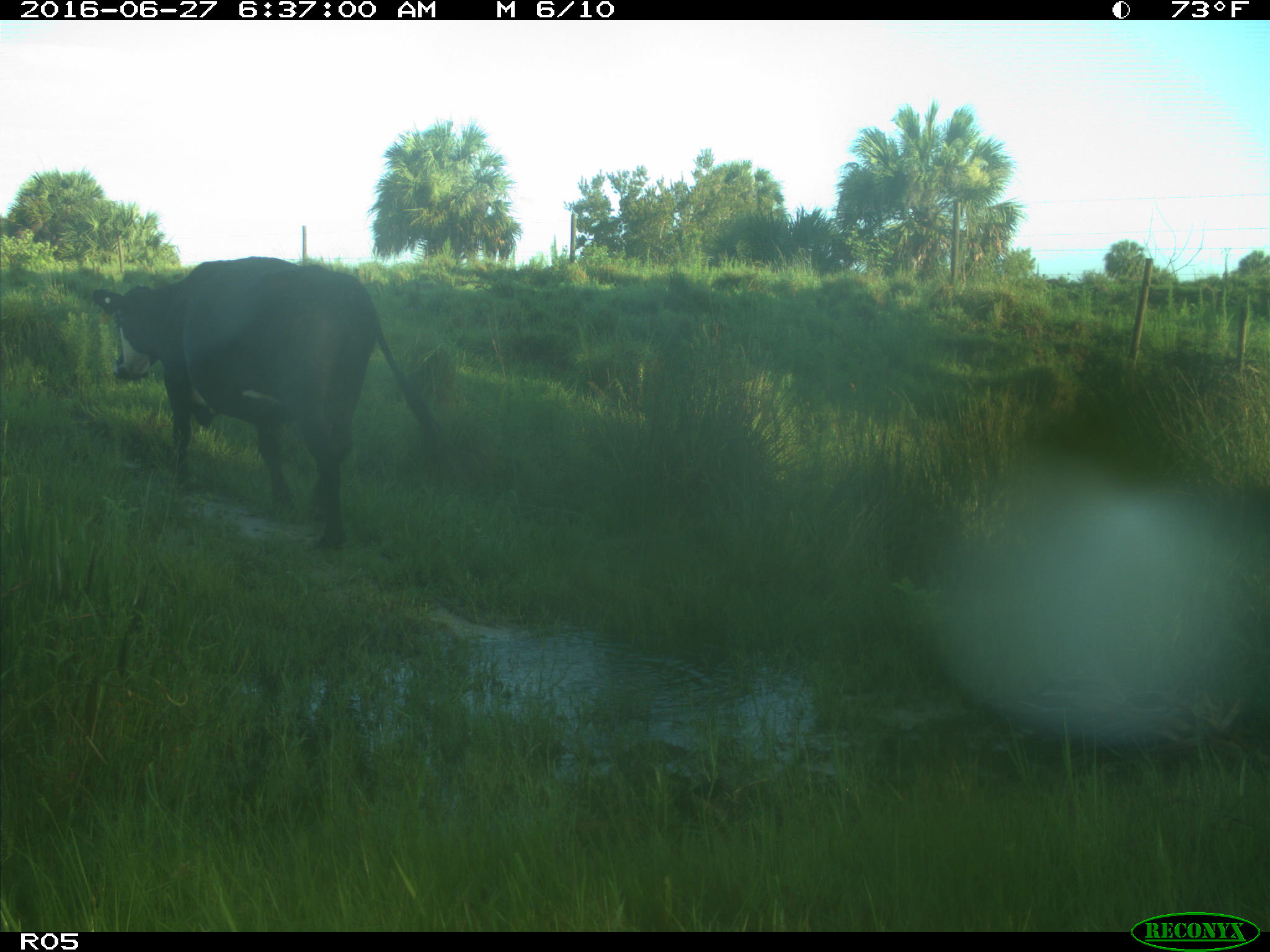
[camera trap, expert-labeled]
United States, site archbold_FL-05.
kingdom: Animalia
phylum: Chordata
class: Mammalia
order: Artiodactyla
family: Bovidae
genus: Bos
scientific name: Bos taurus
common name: domestic cow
Bos taurus (domestic cow).